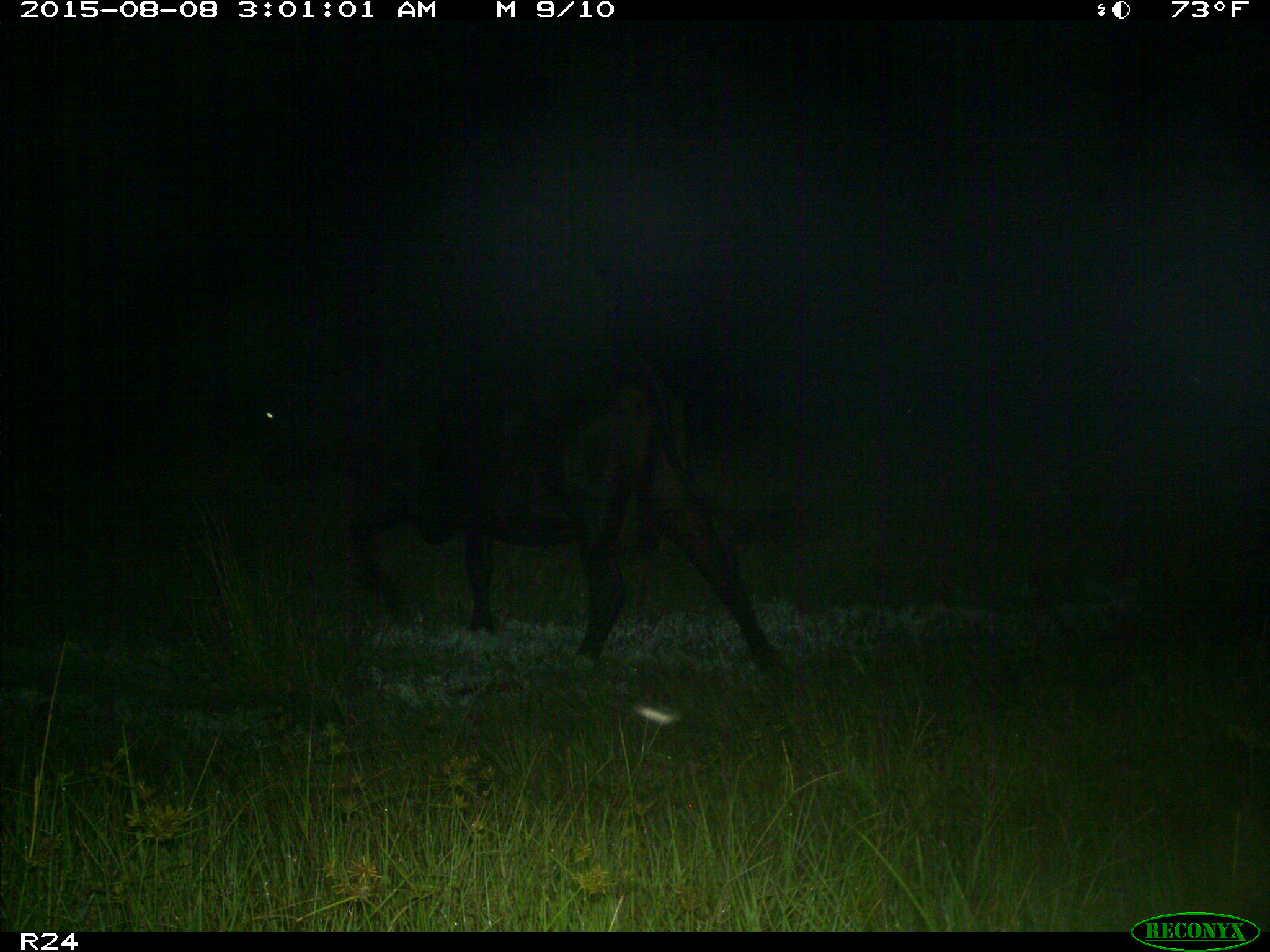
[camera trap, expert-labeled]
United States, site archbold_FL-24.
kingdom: Animalia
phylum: Chordata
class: Mammalia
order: Artiodactyla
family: Bovidae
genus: Bos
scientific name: Bos taurus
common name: domestic cow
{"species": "Bos taurus (domestic cow)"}